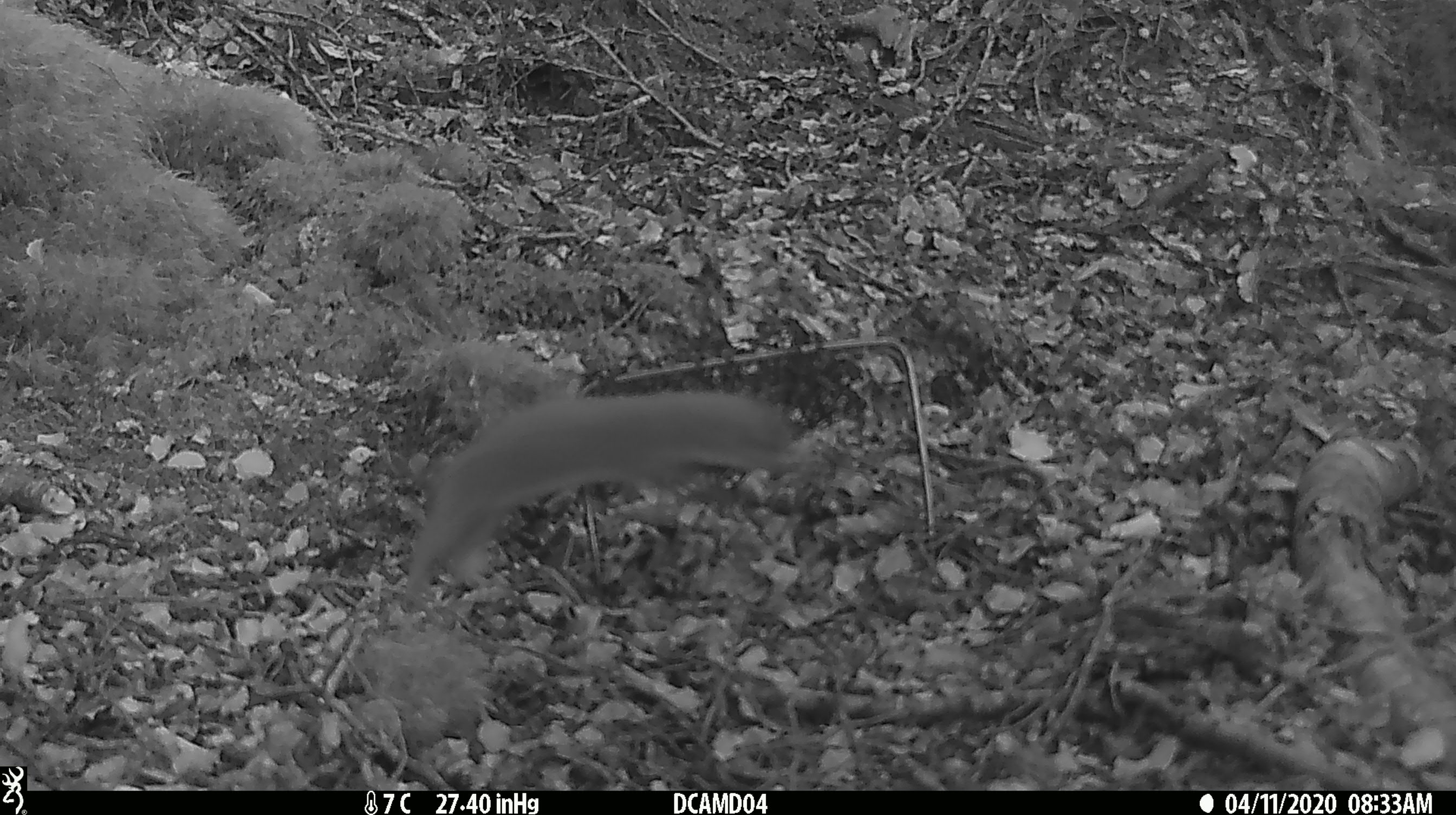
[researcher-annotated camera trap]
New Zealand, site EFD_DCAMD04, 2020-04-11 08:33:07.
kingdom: Animalia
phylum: Chordata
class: Mammalia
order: Carnivora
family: Mustelidae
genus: Mustela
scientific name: Mustela nivalis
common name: least weasel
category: weasel